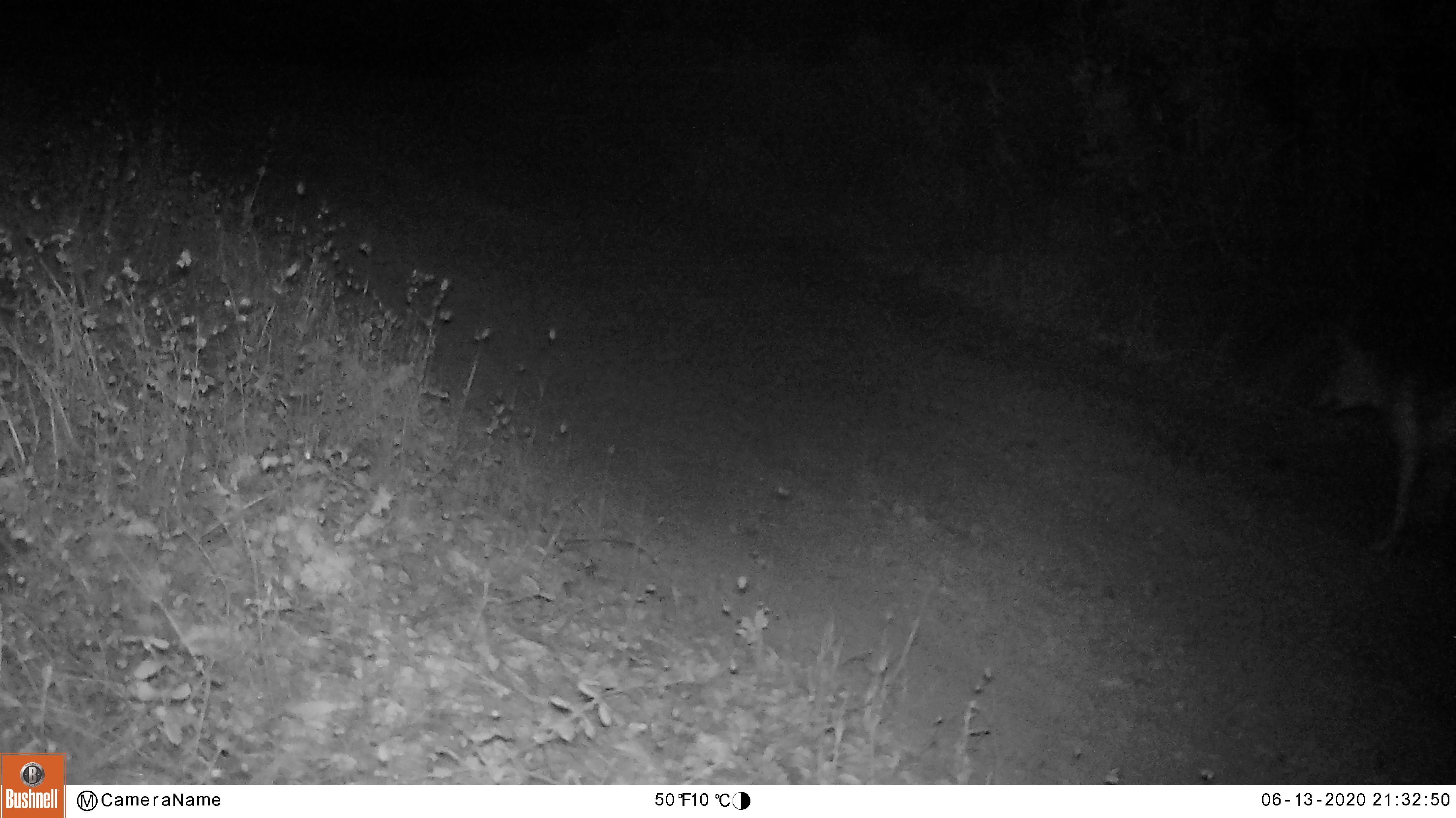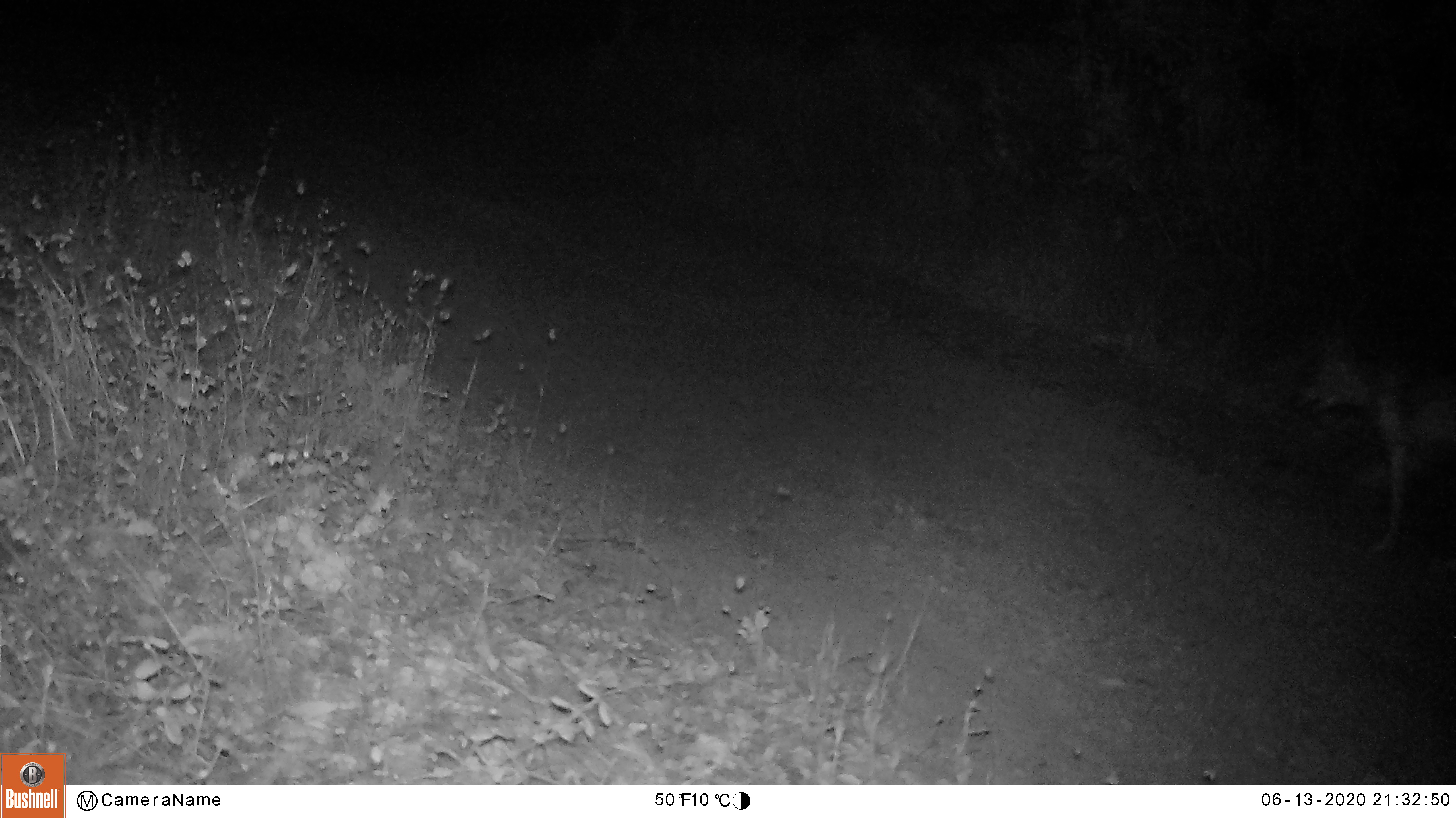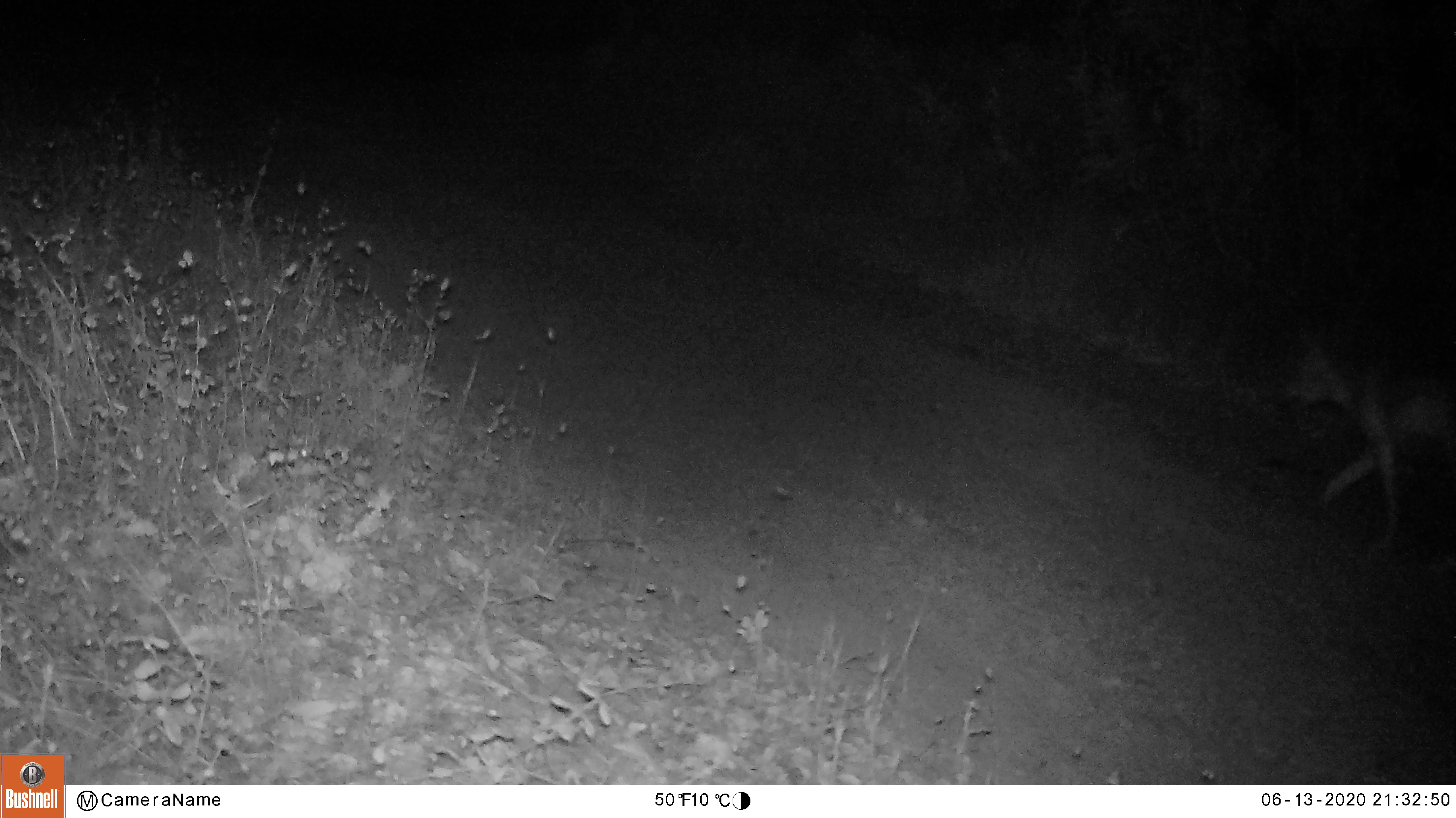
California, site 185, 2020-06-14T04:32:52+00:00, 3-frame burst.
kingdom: Animalia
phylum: Chordata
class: Mammalia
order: Carnivora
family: Canidae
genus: Canis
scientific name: Canis latrans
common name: coyote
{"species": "coyote (Canis latrans)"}